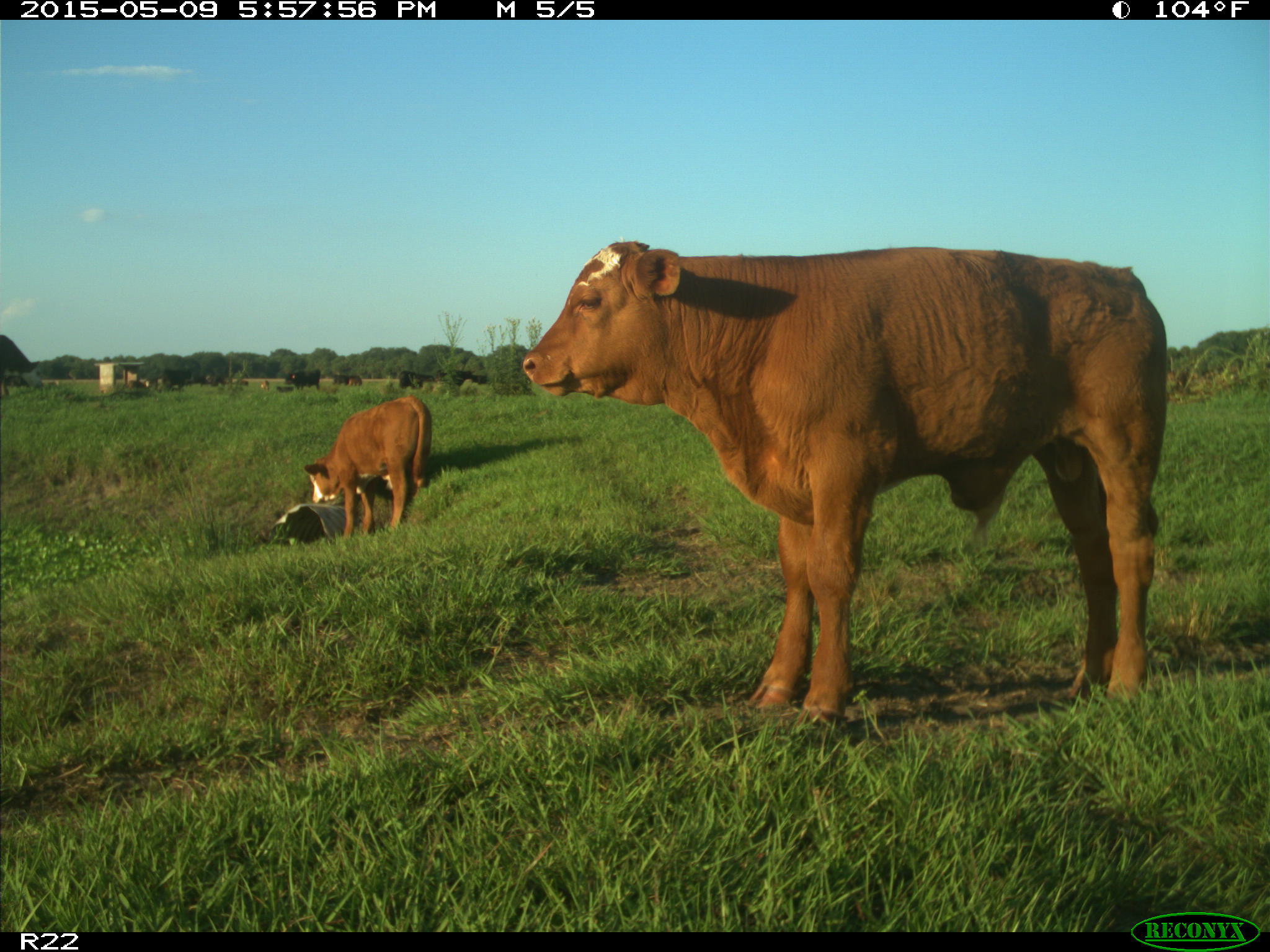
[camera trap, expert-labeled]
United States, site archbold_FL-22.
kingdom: Animalia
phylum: Chordata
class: Mammalia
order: Artiodactyla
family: Bovidae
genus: Bos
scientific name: Bos taurus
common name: domestic cow